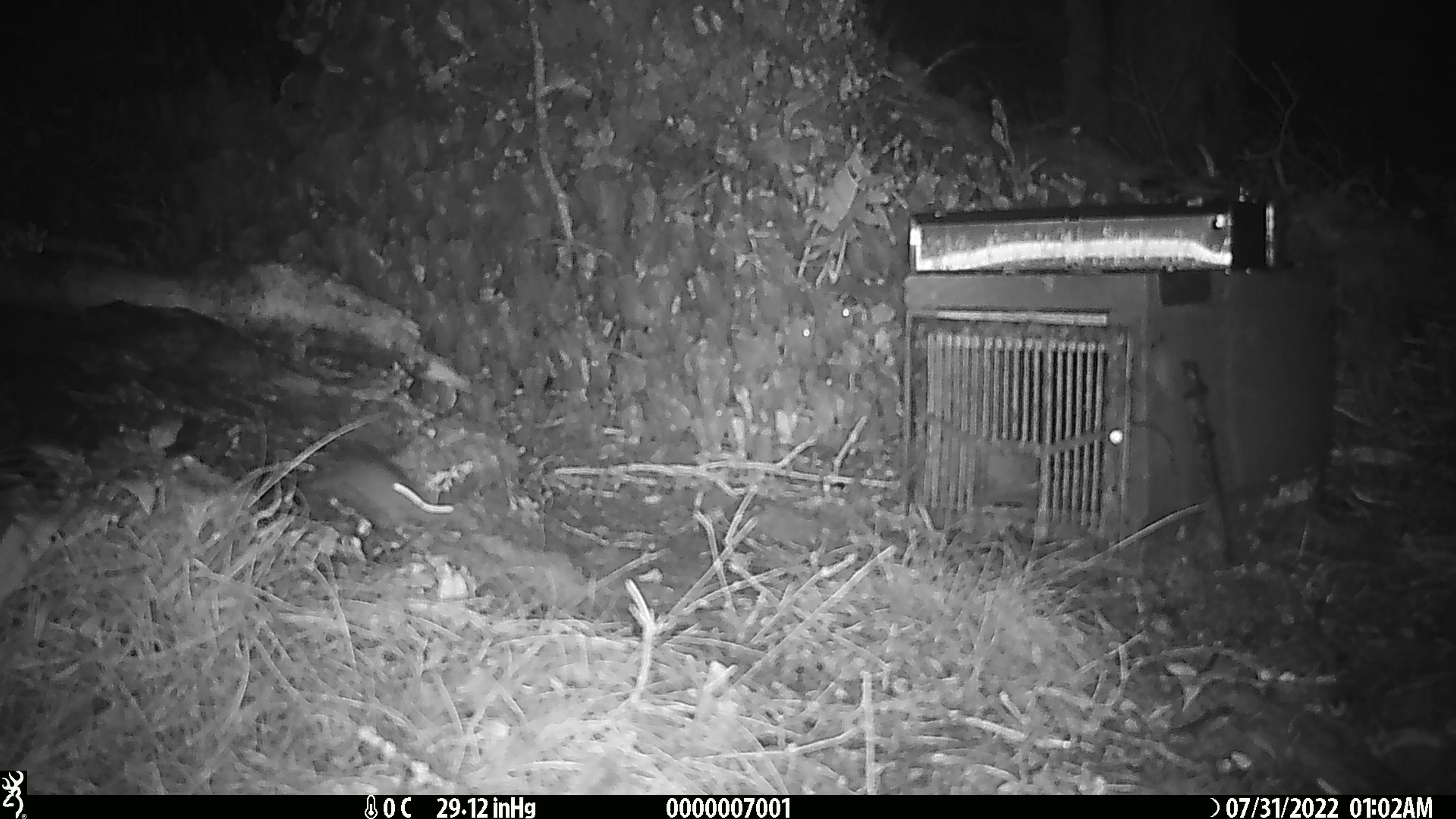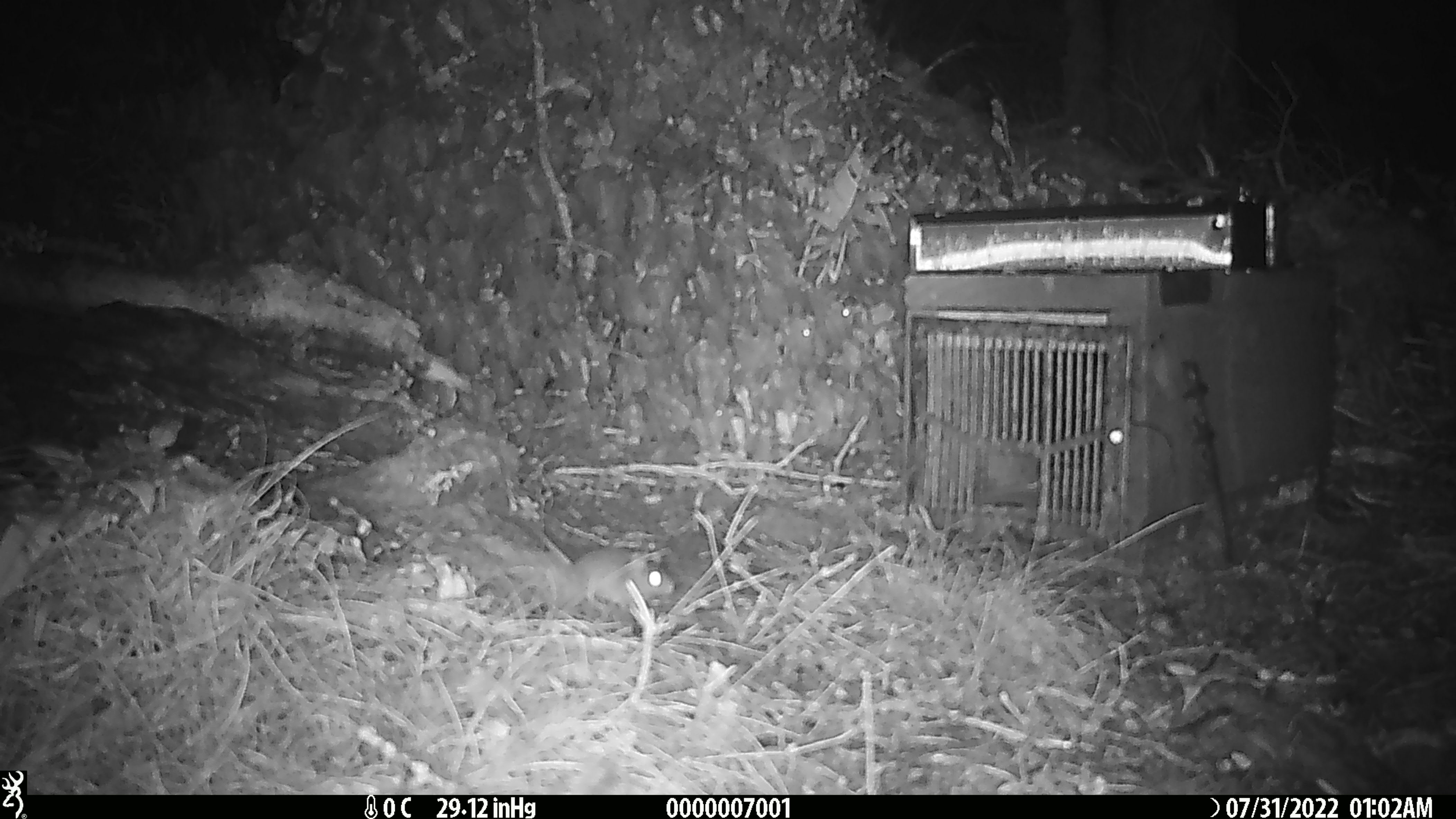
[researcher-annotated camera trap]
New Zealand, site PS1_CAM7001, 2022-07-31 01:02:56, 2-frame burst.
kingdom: Animalia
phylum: Chordata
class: Mammalia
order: Rodentia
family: Muridae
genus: Mus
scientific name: Mus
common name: mouse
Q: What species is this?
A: Mouse (Mus).